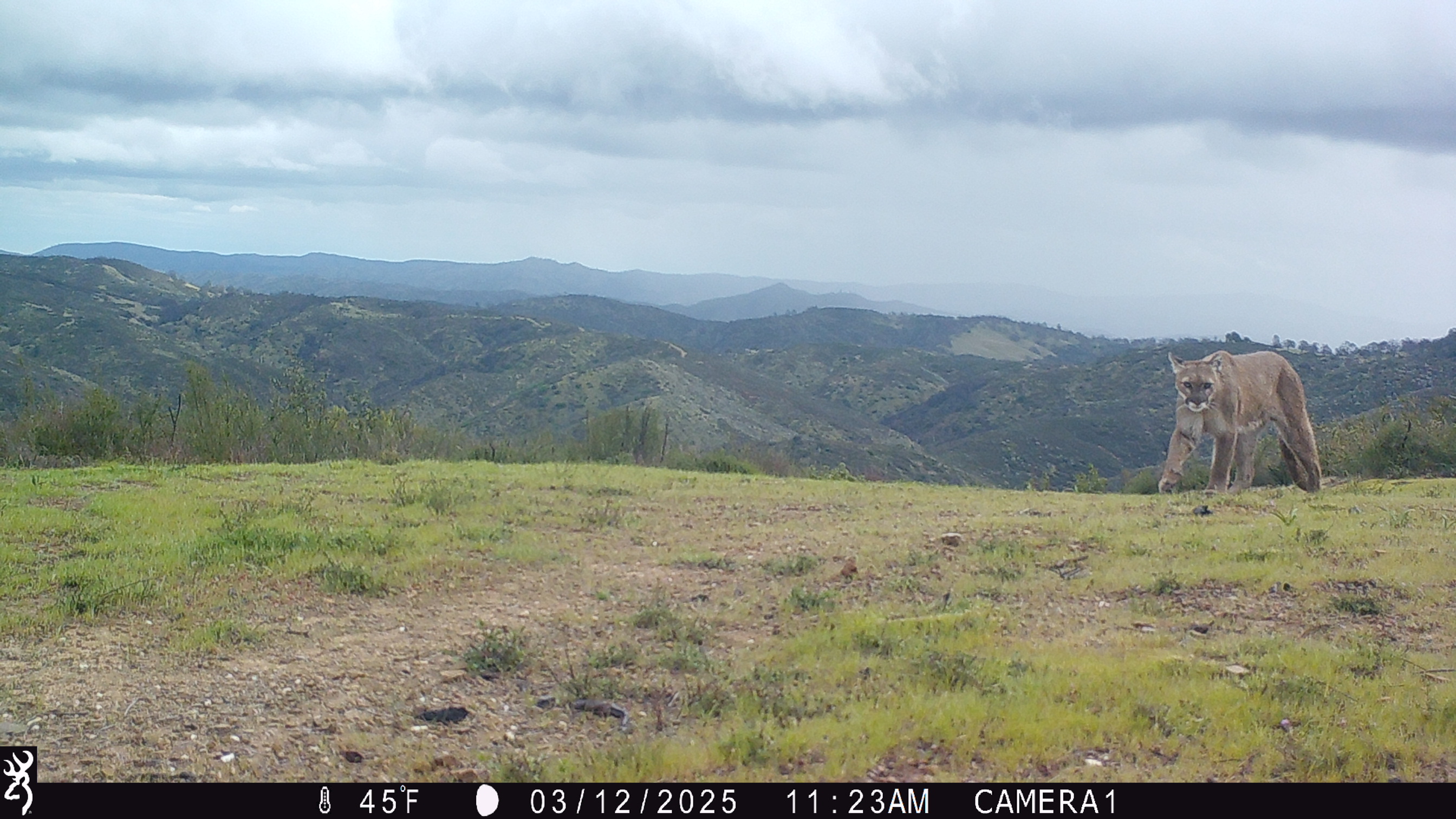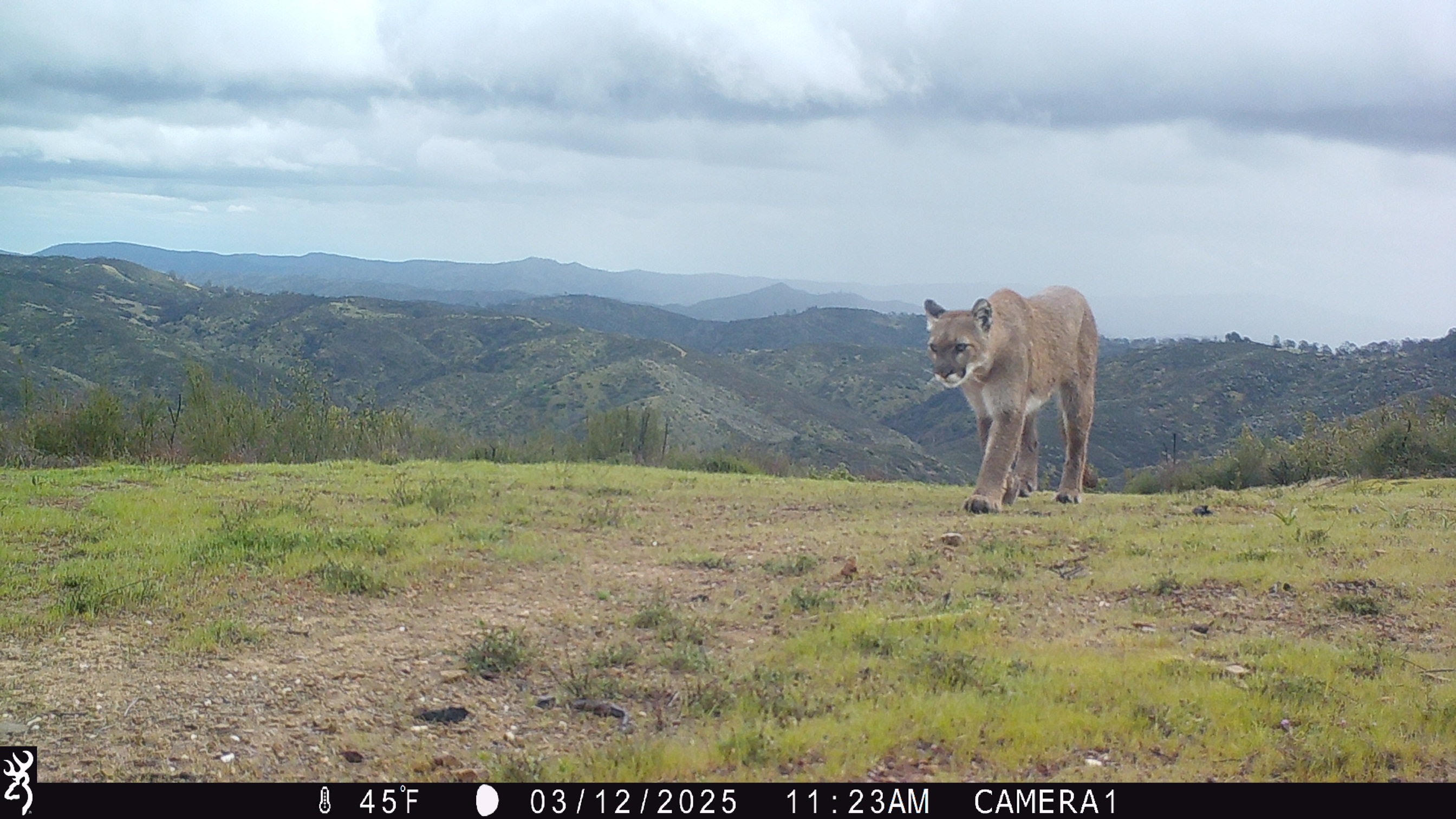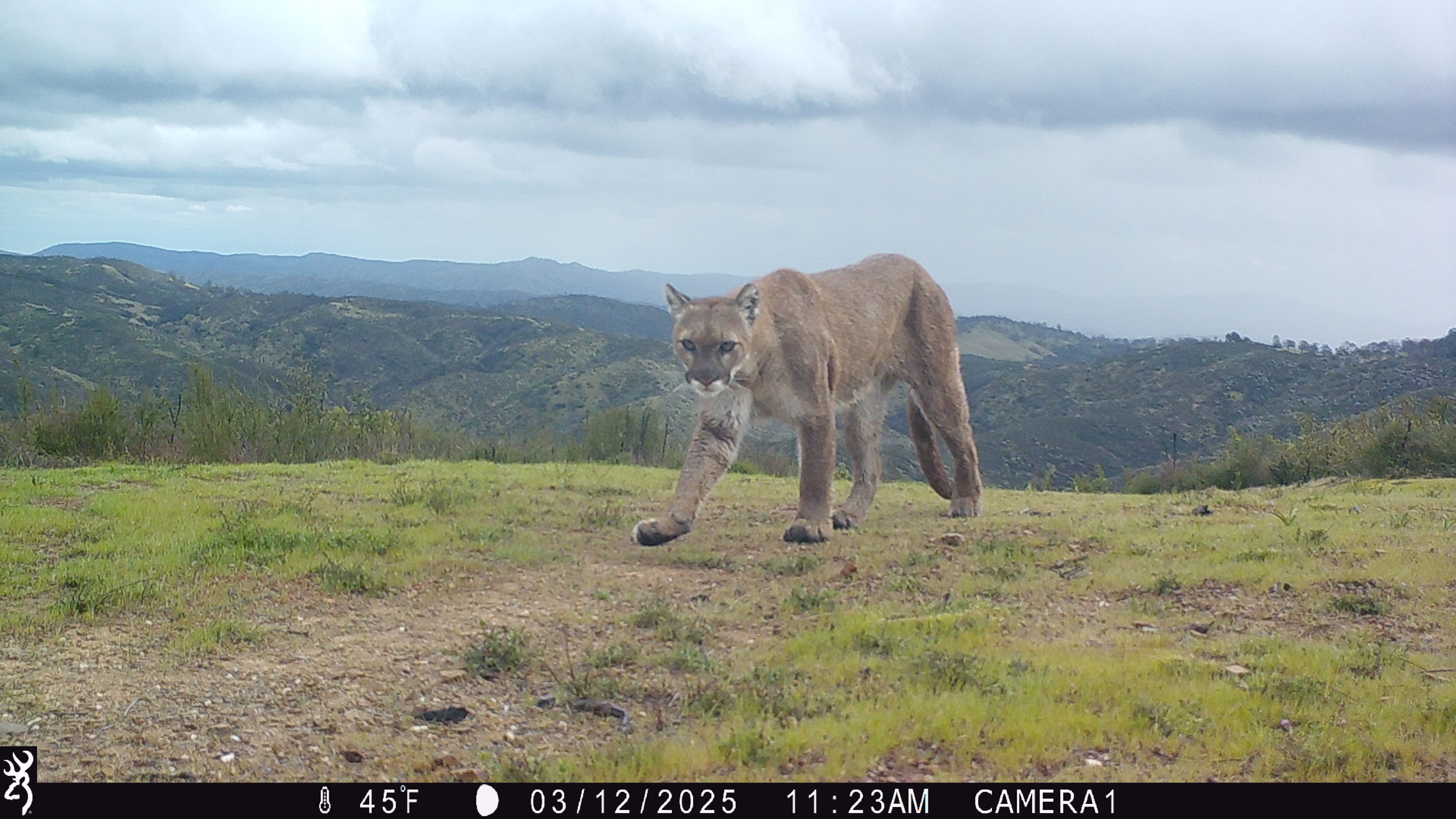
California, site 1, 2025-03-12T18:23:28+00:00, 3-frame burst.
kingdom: Animalia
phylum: Chordata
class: Mammalia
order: Carnivora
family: Felidae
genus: Puma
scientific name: Puma concolor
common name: puma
Puma (Puma concolor).